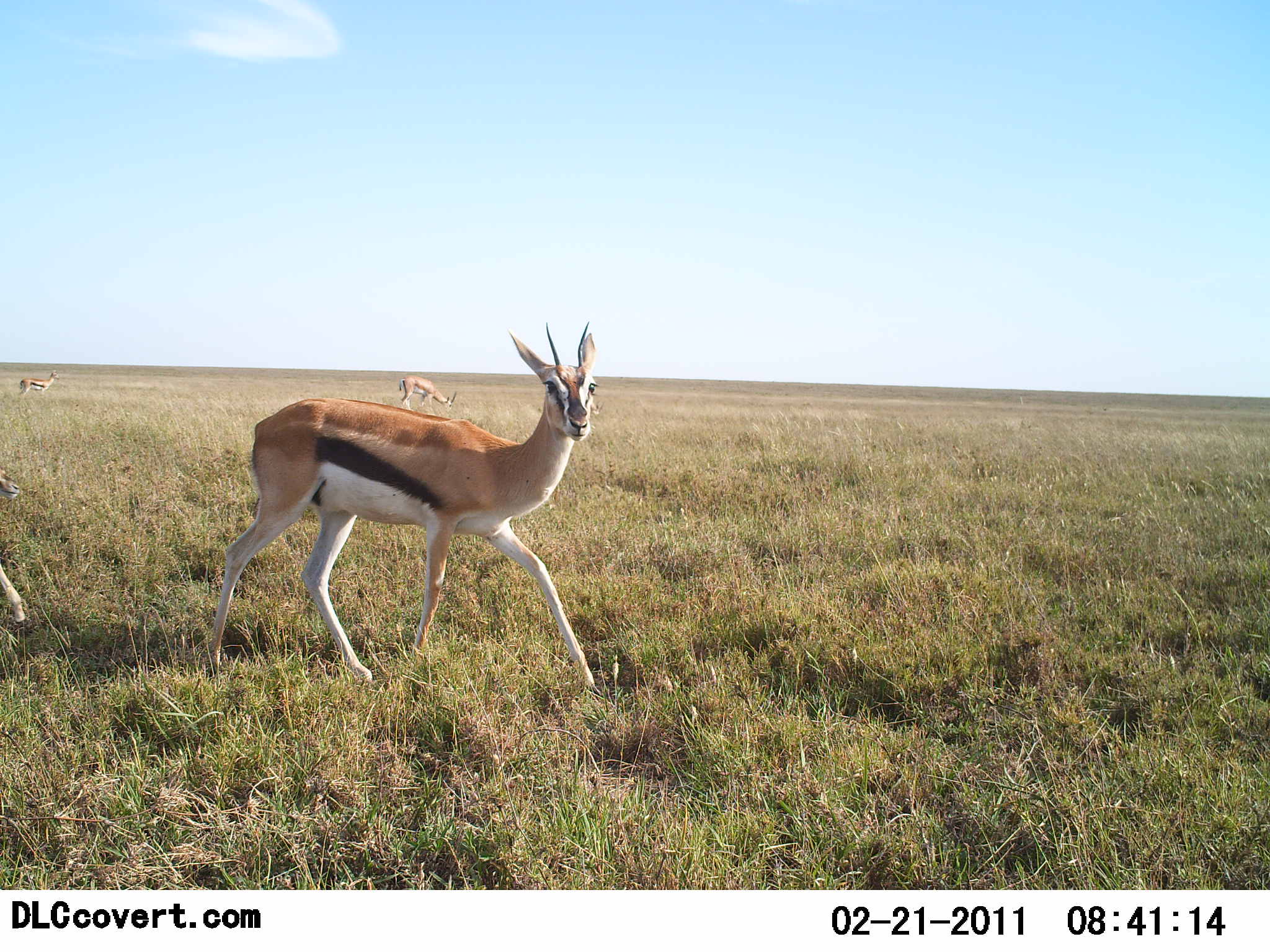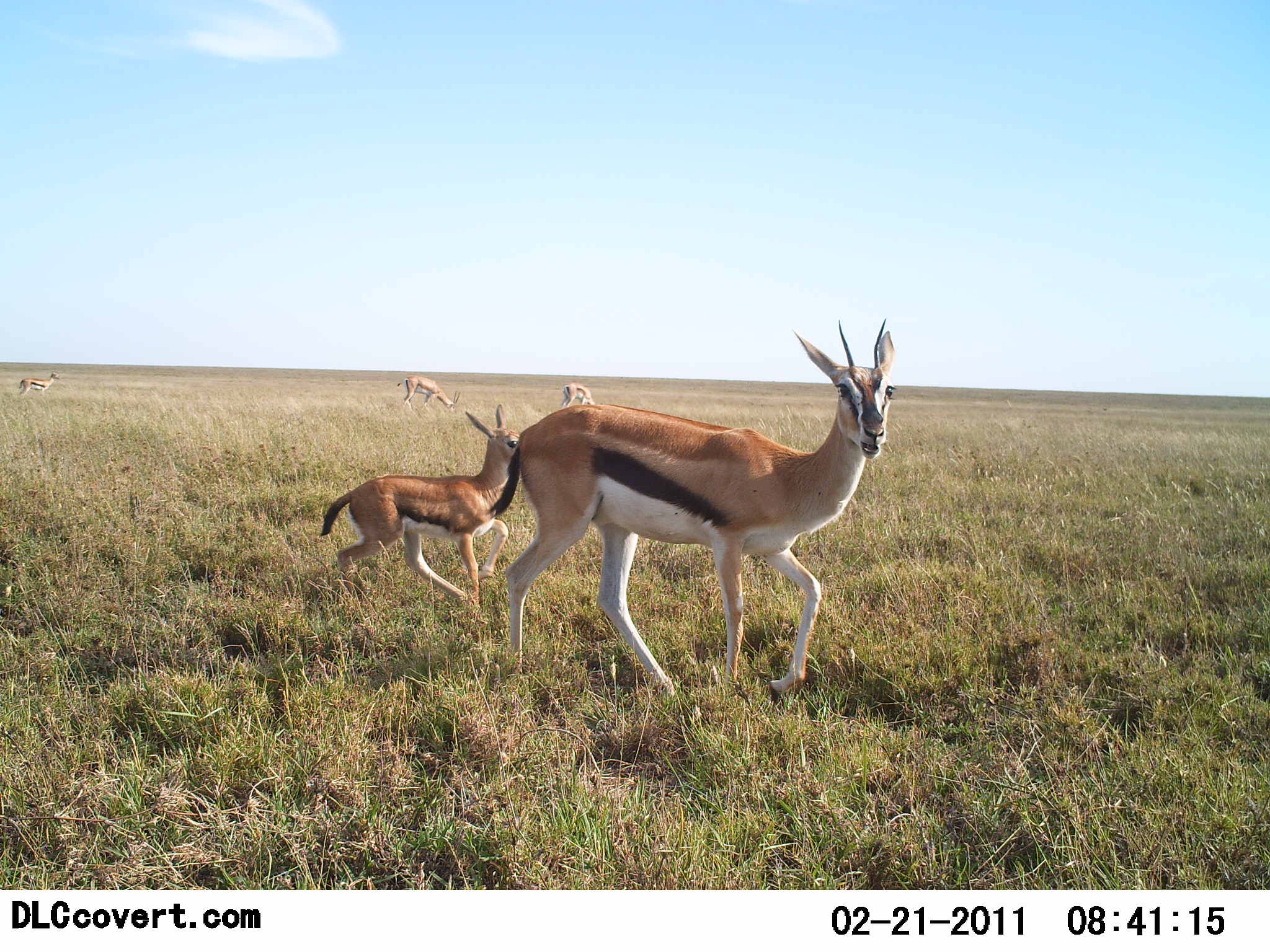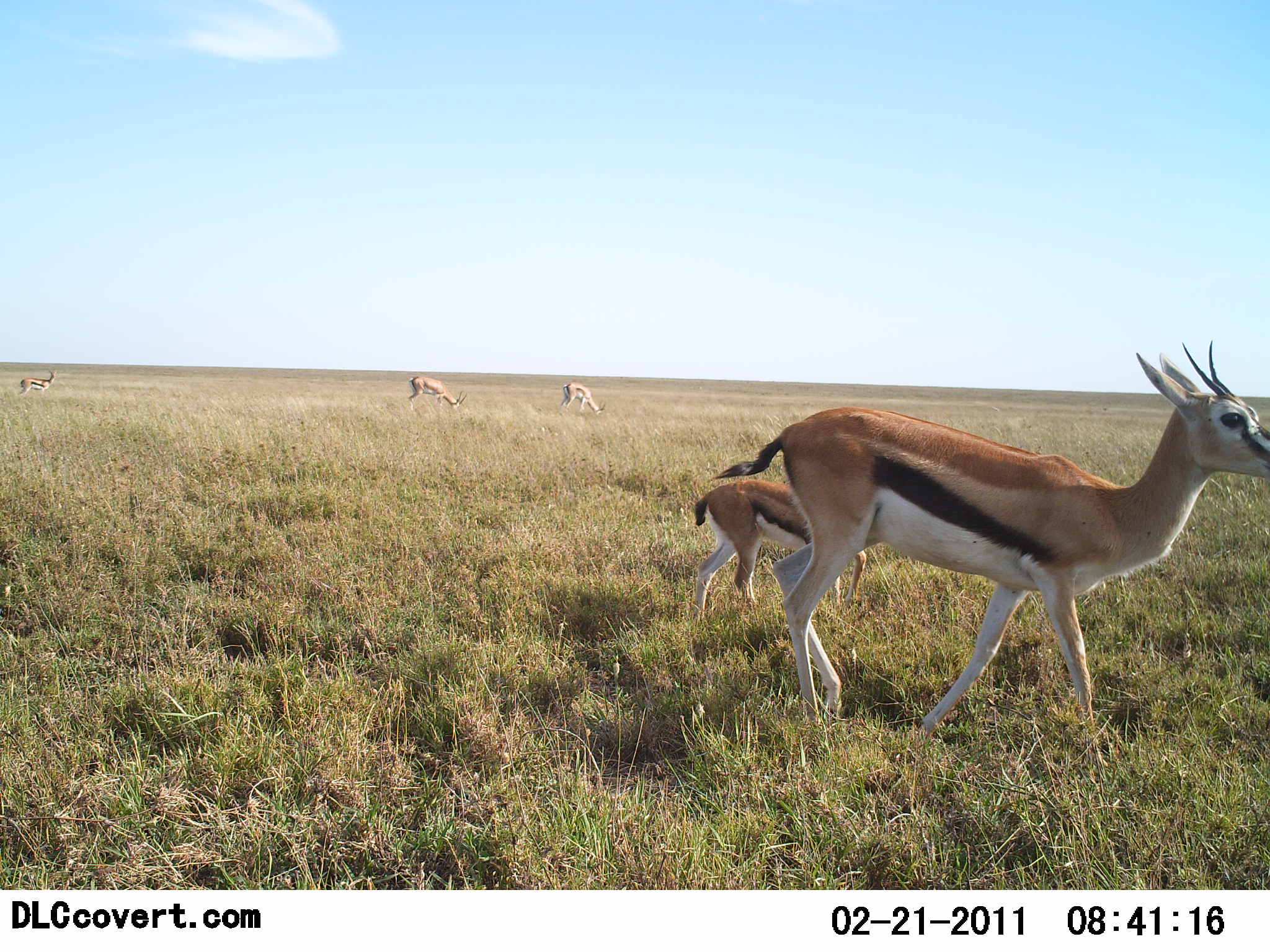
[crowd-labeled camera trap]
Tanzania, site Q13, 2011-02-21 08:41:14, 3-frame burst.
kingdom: Animalia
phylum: Chordata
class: Mammalia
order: Artiodactyla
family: Bovidae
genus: Eudorcas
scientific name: Eudorcas thomsonii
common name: thomson's gazelle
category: gazellethomsons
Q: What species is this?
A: Gazellethomsons (thomson's gazelle) (Eudorcas thomsonii).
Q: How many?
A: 5.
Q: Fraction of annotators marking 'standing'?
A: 20%.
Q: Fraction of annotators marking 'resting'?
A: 0%.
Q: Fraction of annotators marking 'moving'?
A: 100%.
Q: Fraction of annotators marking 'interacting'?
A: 0%.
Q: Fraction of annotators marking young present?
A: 100%.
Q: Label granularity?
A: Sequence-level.